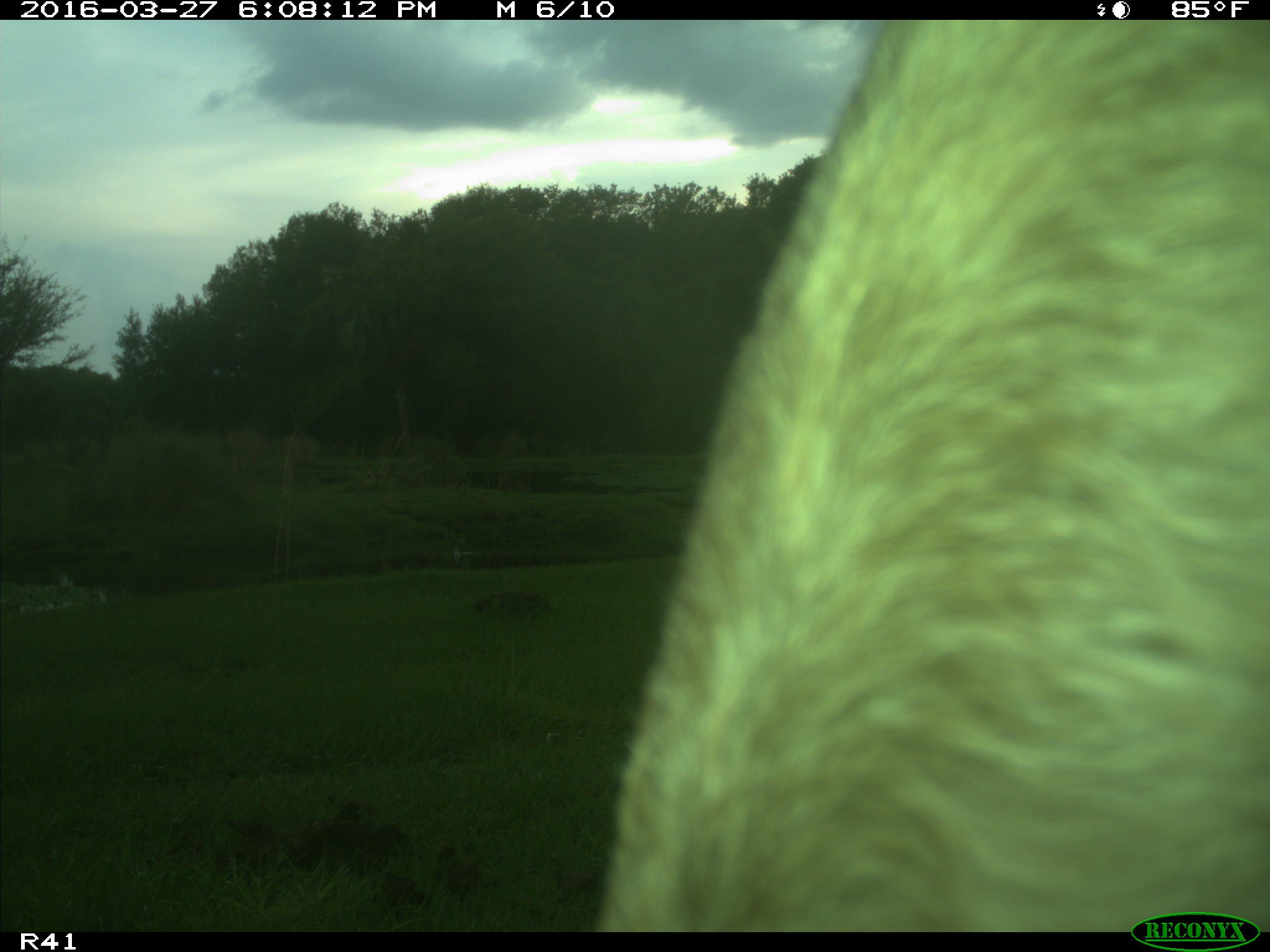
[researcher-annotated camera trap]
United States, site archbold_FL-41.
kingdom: Animalia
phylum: Chordata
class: Mammalia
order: Artiodactyla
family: Bovidae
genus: Bos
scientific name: Bos taurus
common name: domestic cow